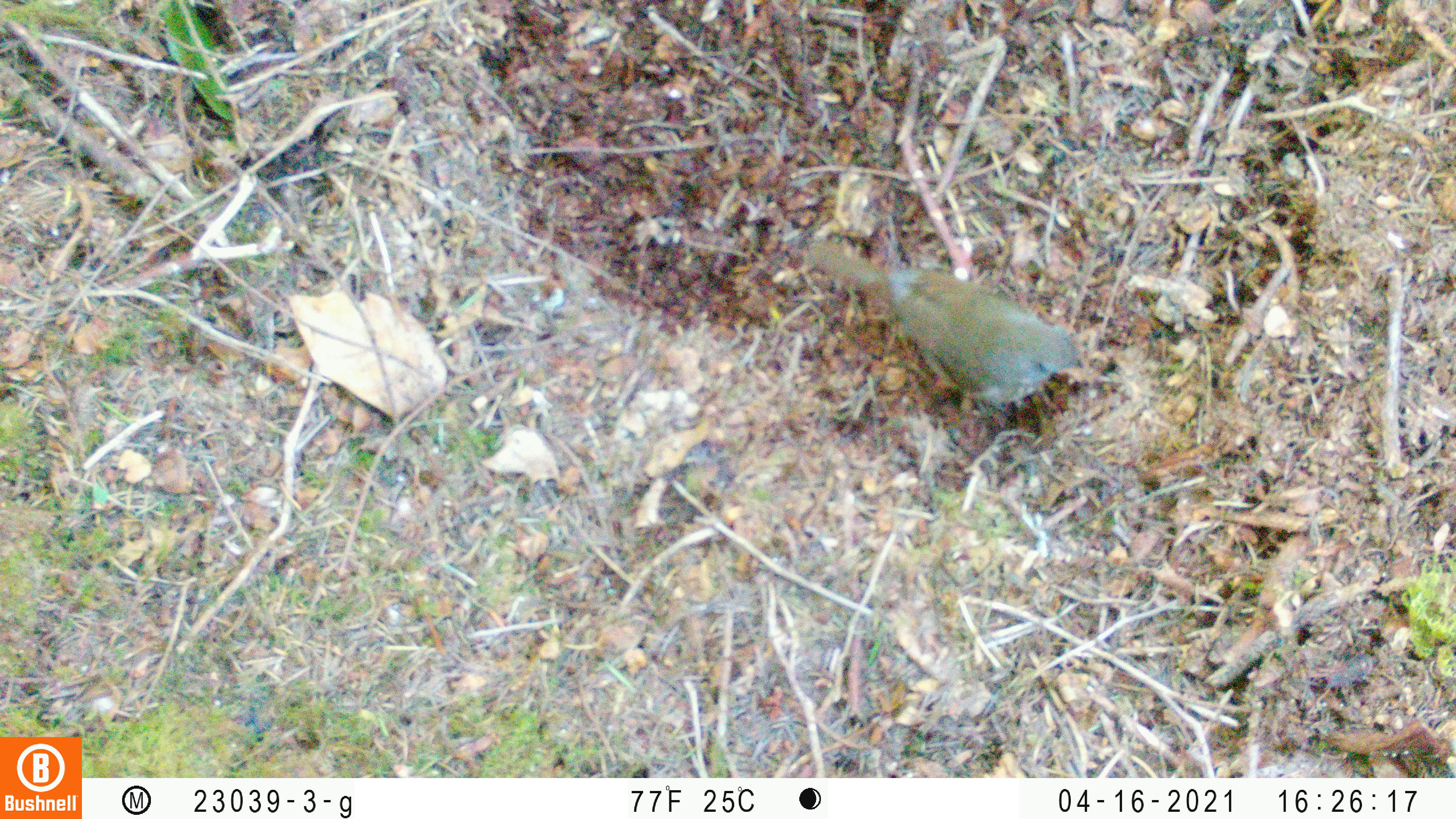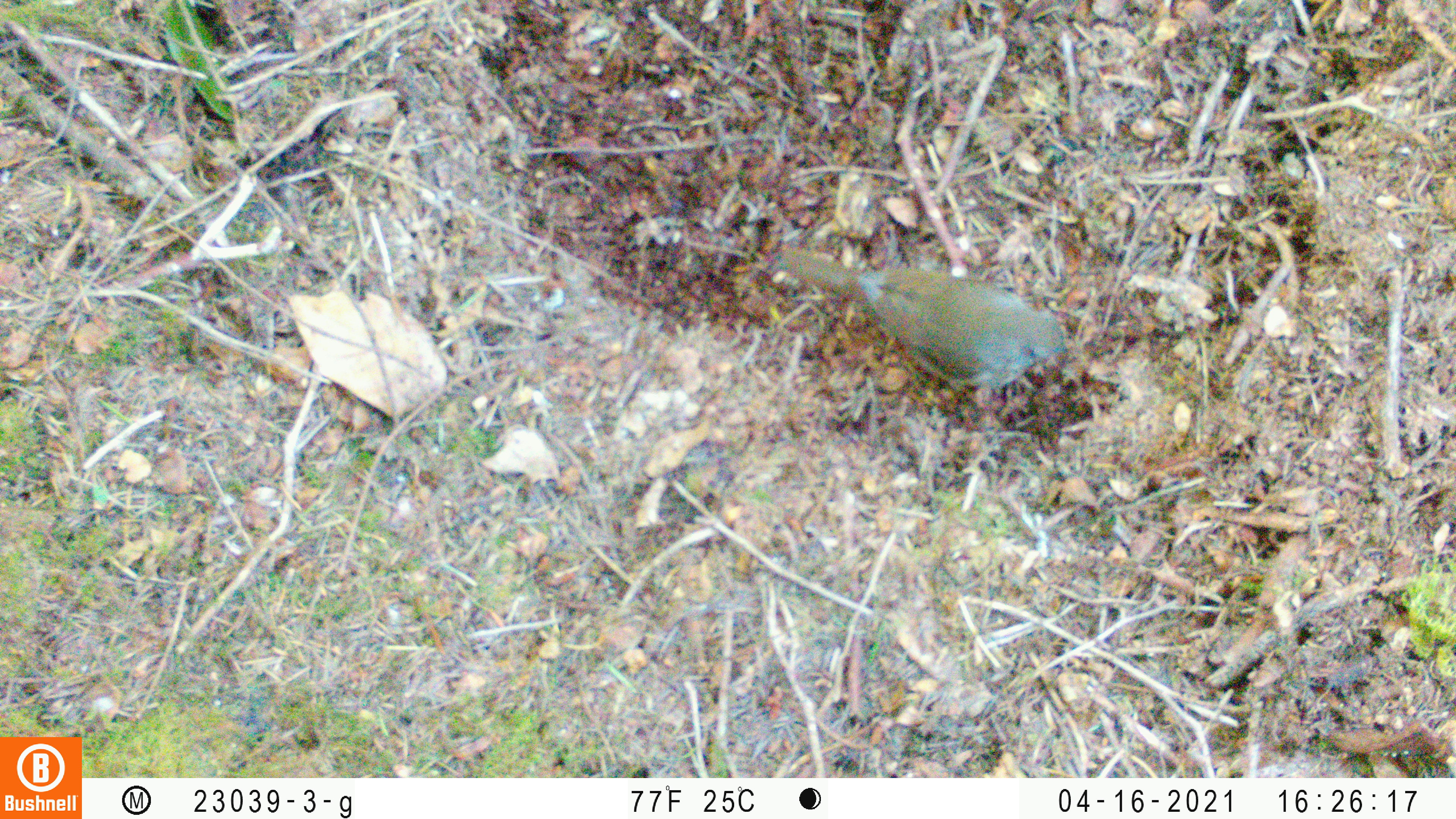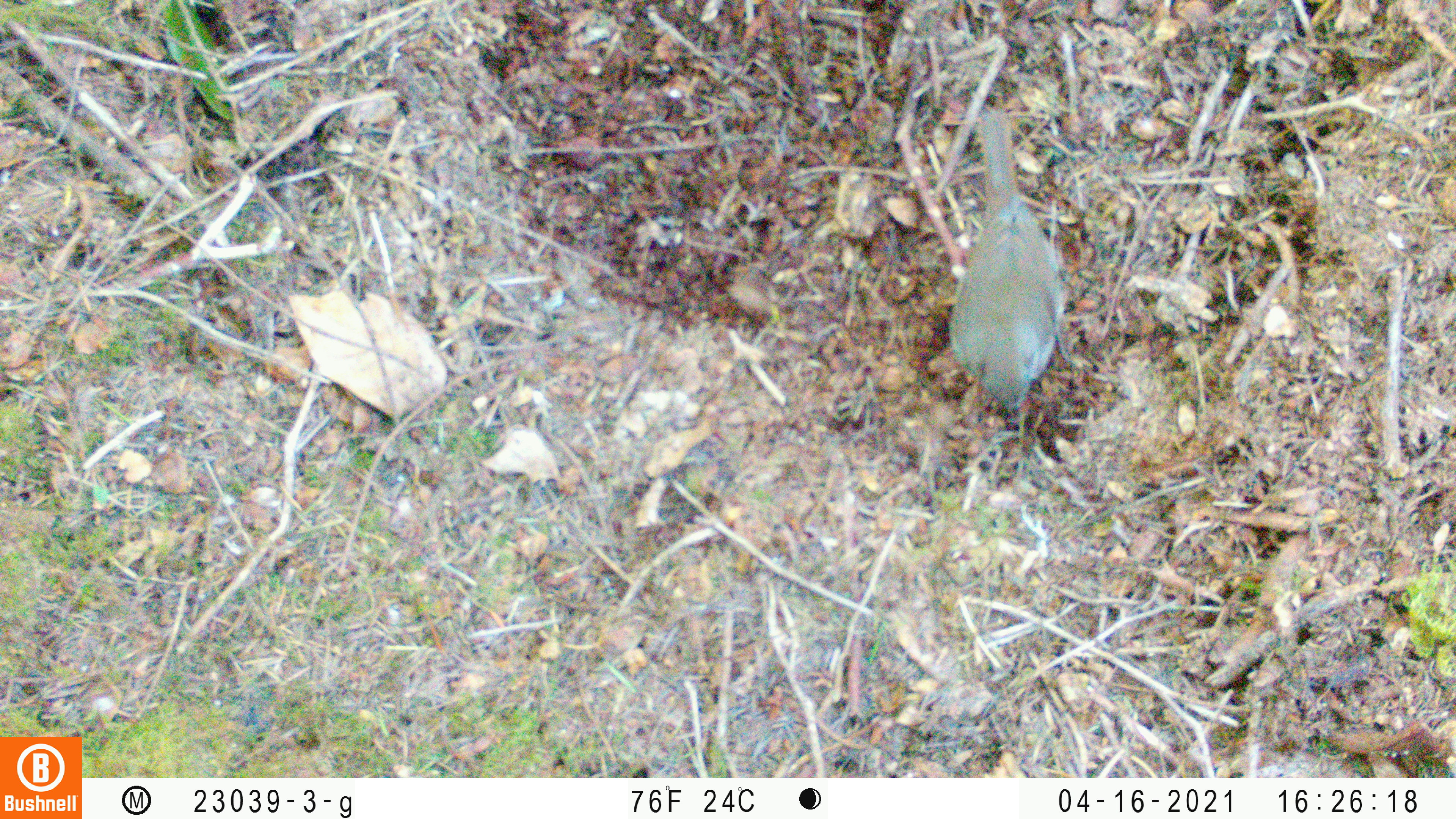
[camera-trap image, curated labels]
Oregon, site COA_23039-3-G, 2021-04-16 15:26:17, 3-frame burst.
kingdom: Animalia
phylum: Chordata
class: Aves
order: Passeriformes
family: Turdidae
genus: Catharus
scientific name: Catharus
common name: brown thrushes and nightingale-thrushes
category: catharus species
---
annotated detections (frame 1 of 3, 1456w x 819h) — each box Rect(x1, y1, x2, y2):
catharus species: Rect(789, 204, 1114, 438)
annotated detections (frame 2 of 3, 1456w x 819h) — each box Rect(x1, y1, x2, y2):
catharus species: Rect(748, 213, 1096, 436)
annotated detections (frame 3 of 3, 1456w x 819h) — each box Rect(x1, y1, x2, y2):
catharus species: Rect(903, 81, 1115, 454)